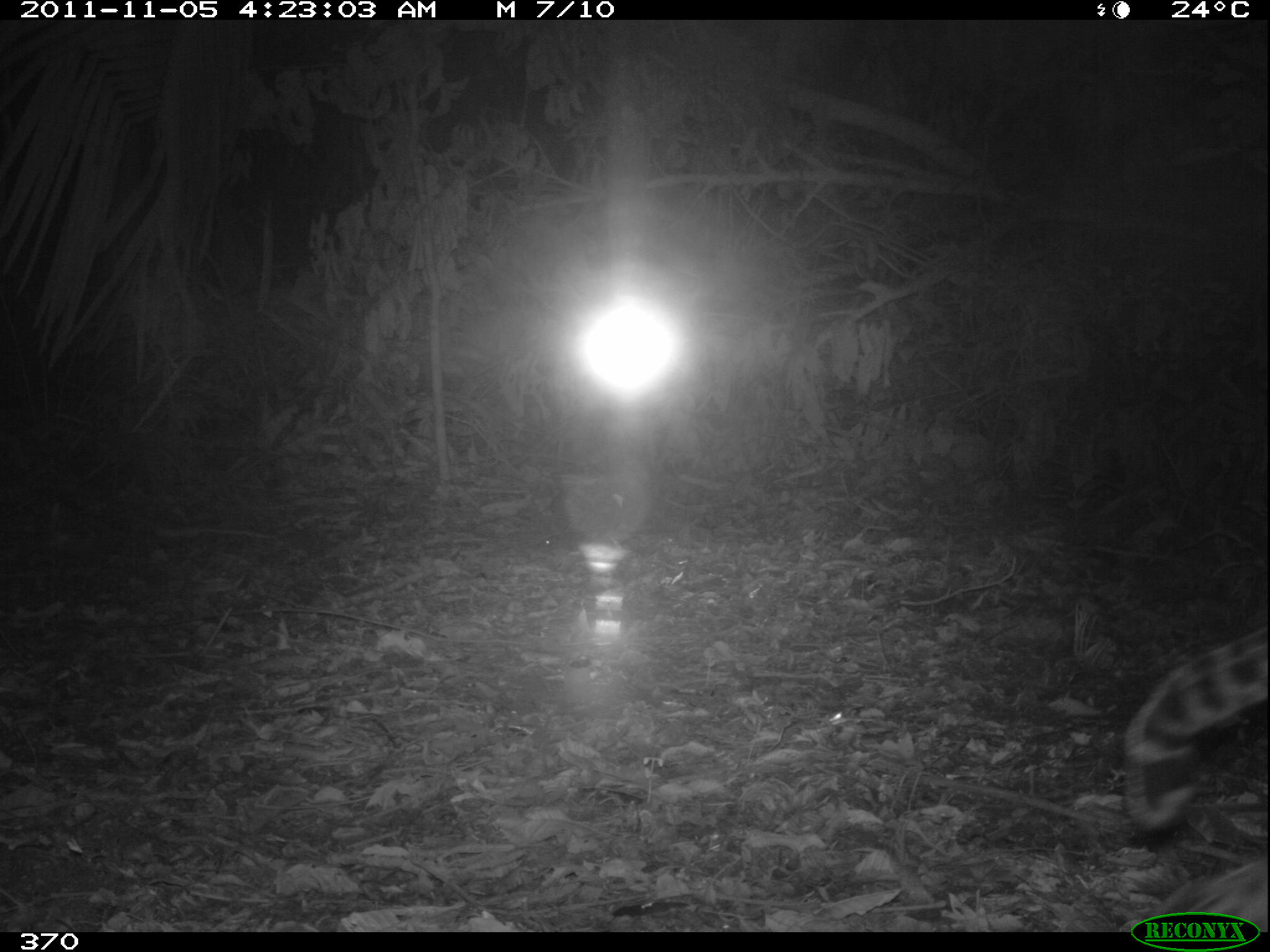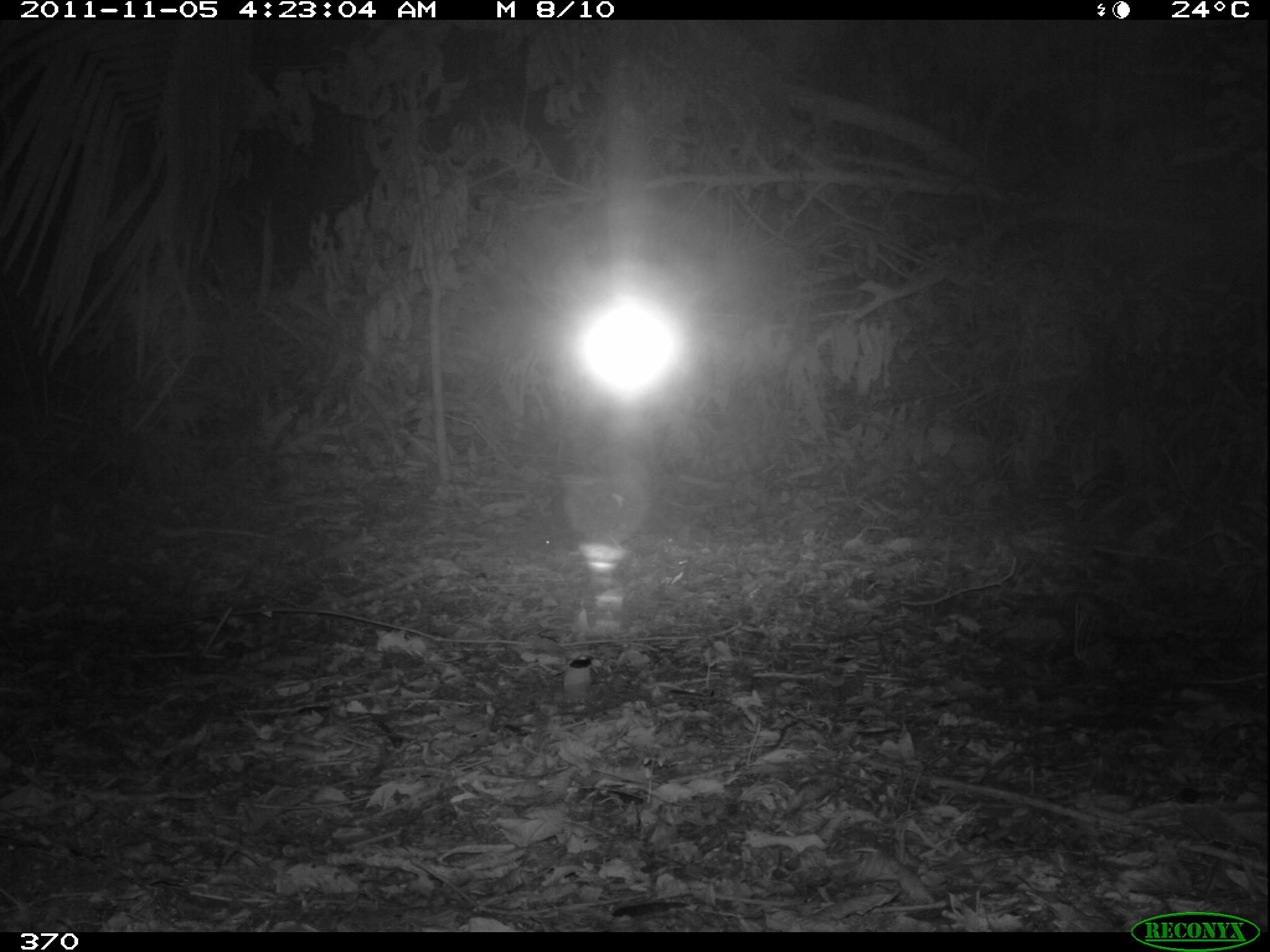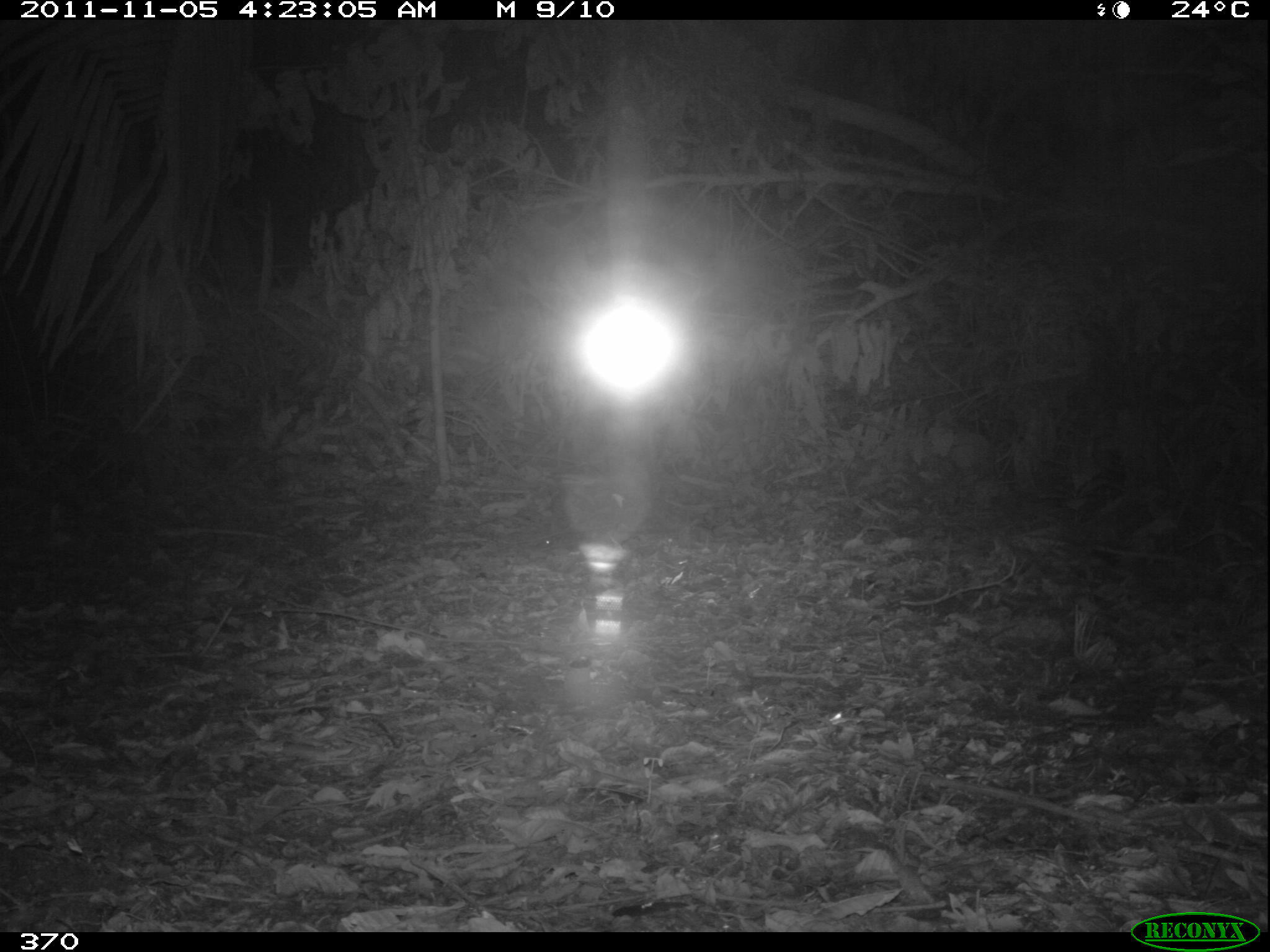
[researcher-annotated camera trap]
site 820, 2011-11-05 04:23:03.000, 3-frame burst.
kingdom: Animalia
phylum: Chordata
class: Mammalia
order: Carnivora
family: Felidae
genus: Leopardus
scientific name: Leopardus pardalis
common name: ocelot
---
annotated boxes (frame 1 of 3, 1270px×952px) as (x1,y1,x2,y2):
leopardus pardalis: (1121,627,1270,931)